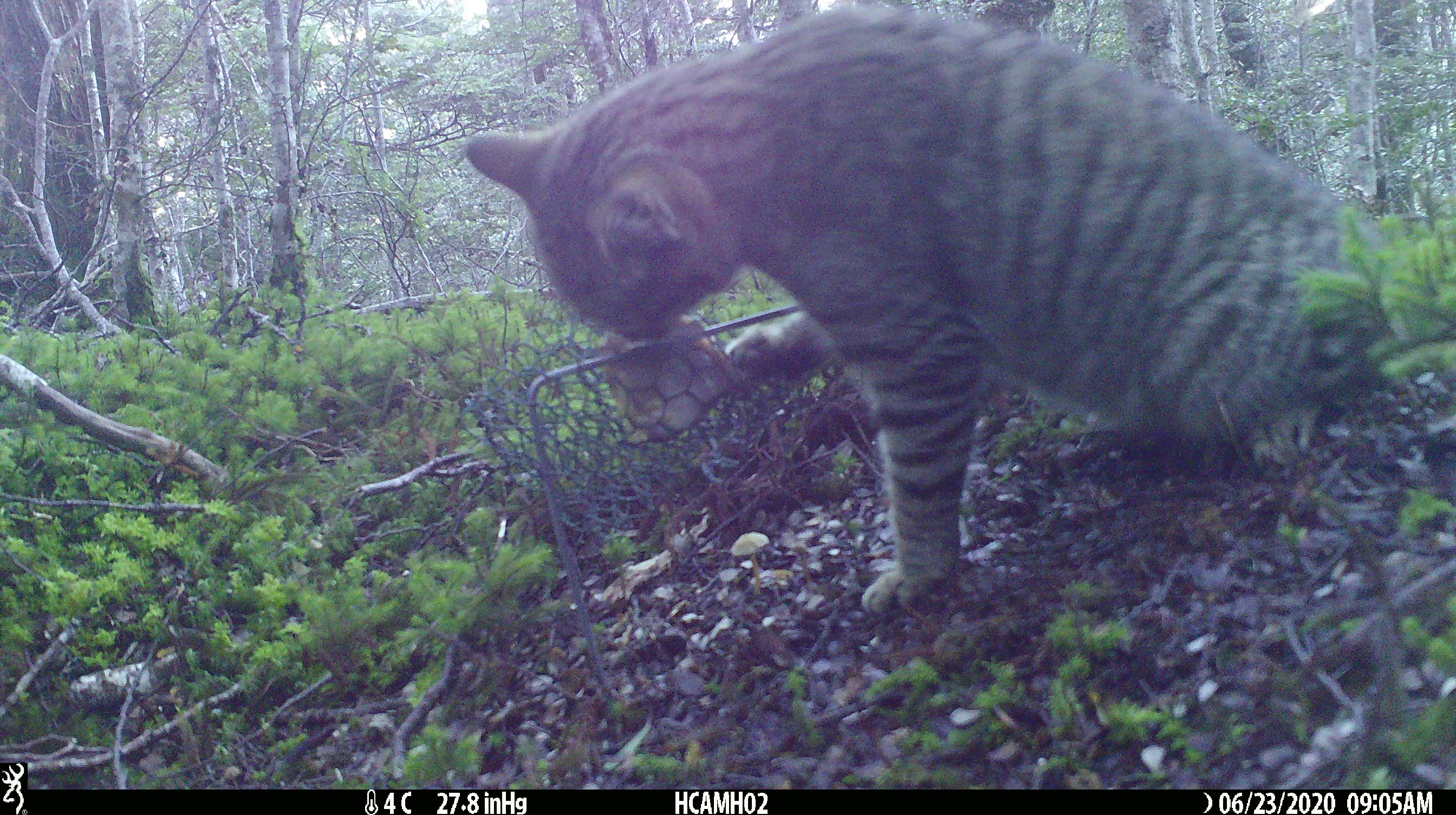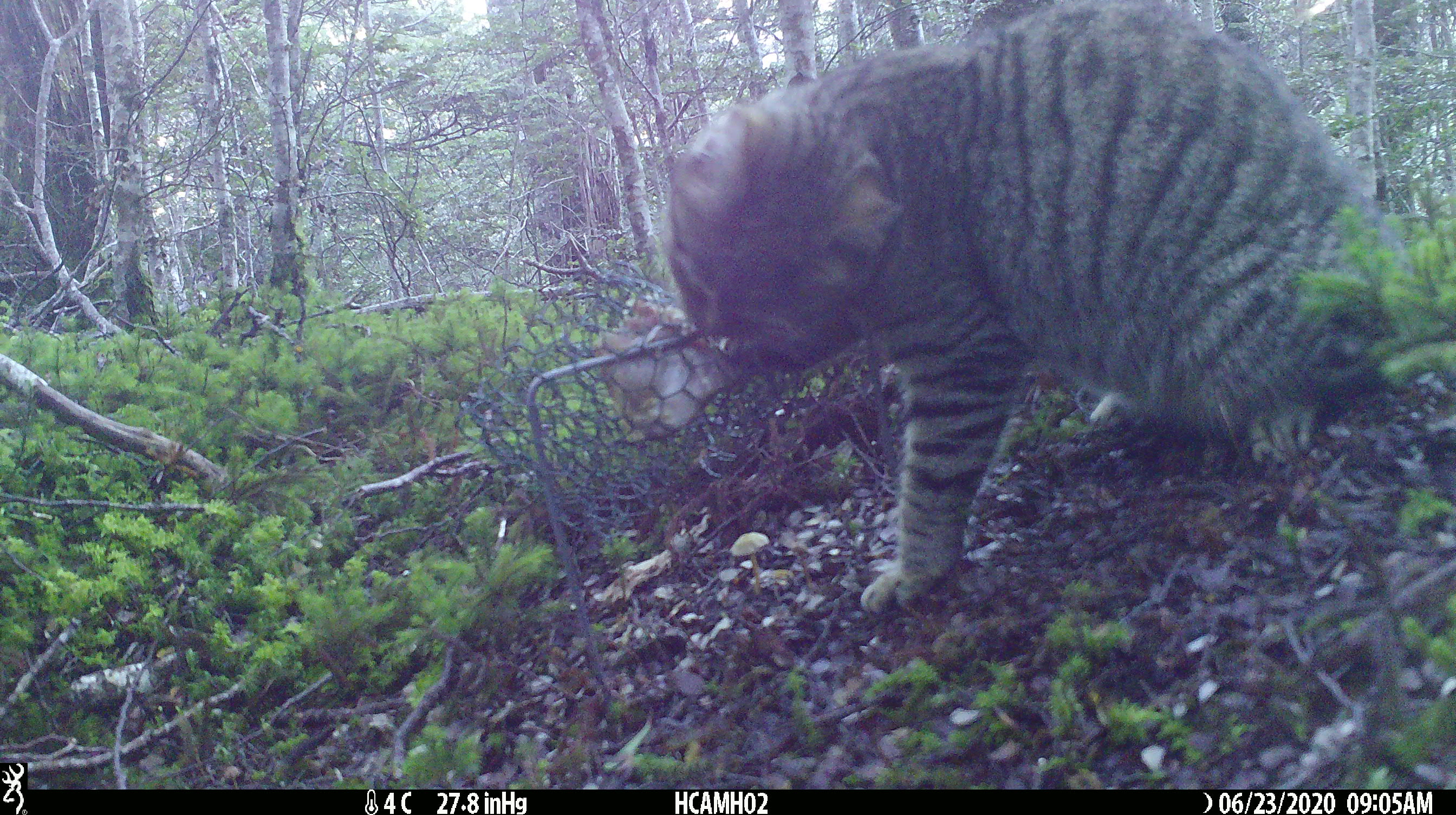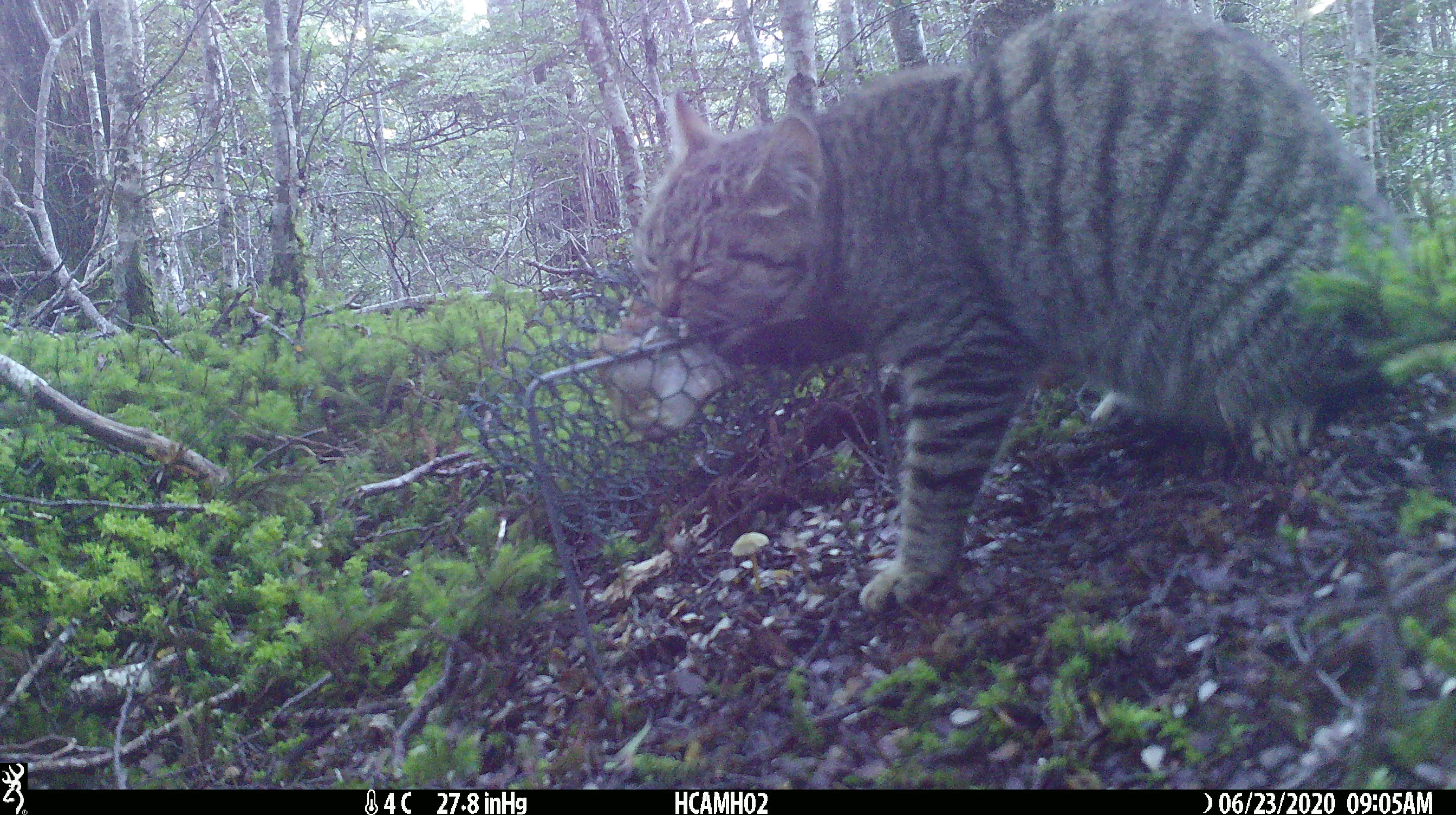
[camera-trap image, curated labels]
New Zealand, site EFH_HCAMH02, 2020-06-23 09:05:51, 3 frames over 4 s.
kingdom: Animalia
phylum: Chordata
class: Mammalia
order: Carnivora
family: Felidae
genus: Felis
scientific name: Felis catus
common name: domestic cat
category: cat